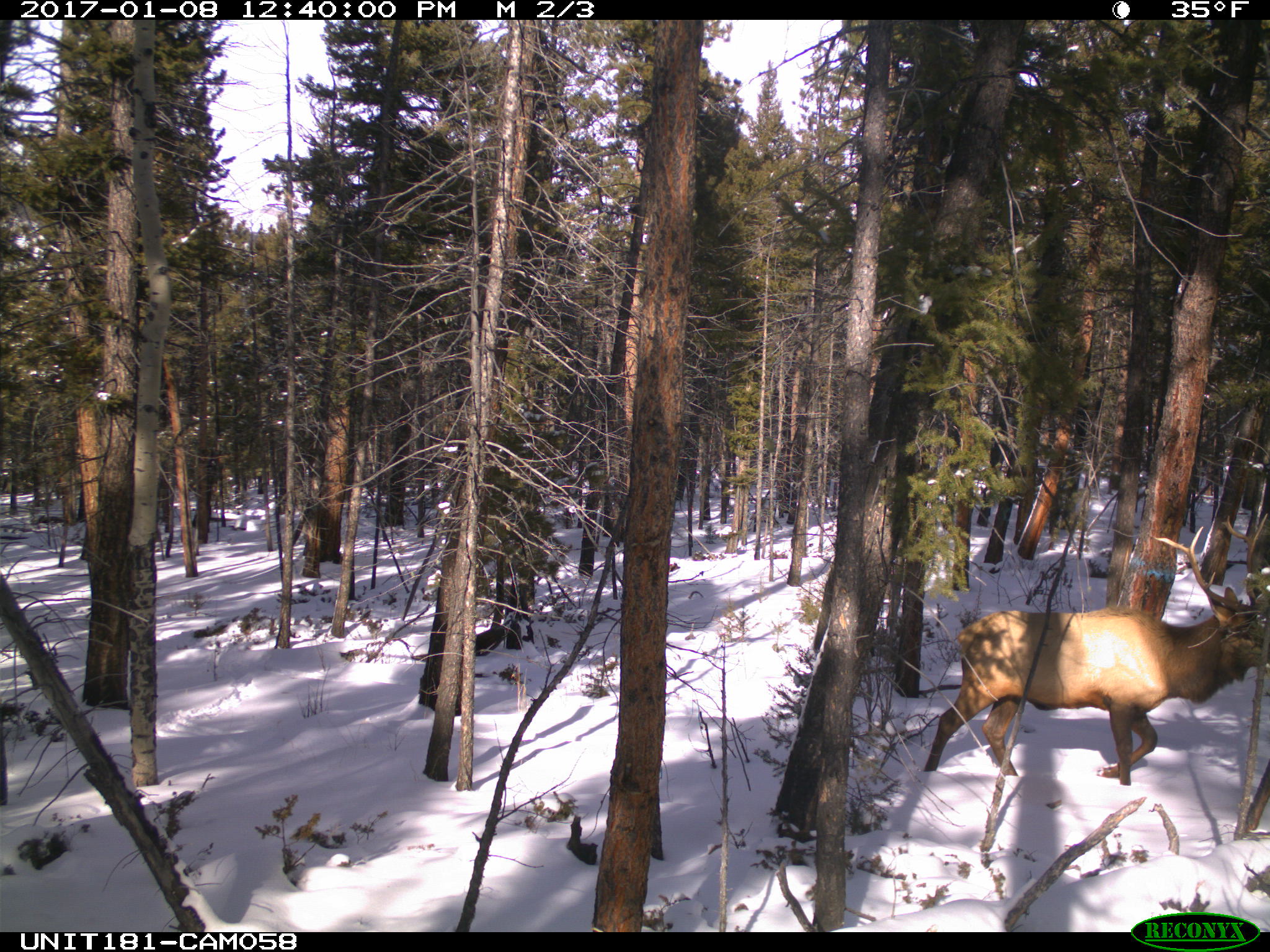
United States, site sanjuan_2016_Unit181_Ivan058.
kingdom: Animalia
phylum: Chordata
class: Mammalia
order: Artiodactyla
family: Cervidae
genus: Cervus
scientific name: Cervus elaphus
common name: red deer